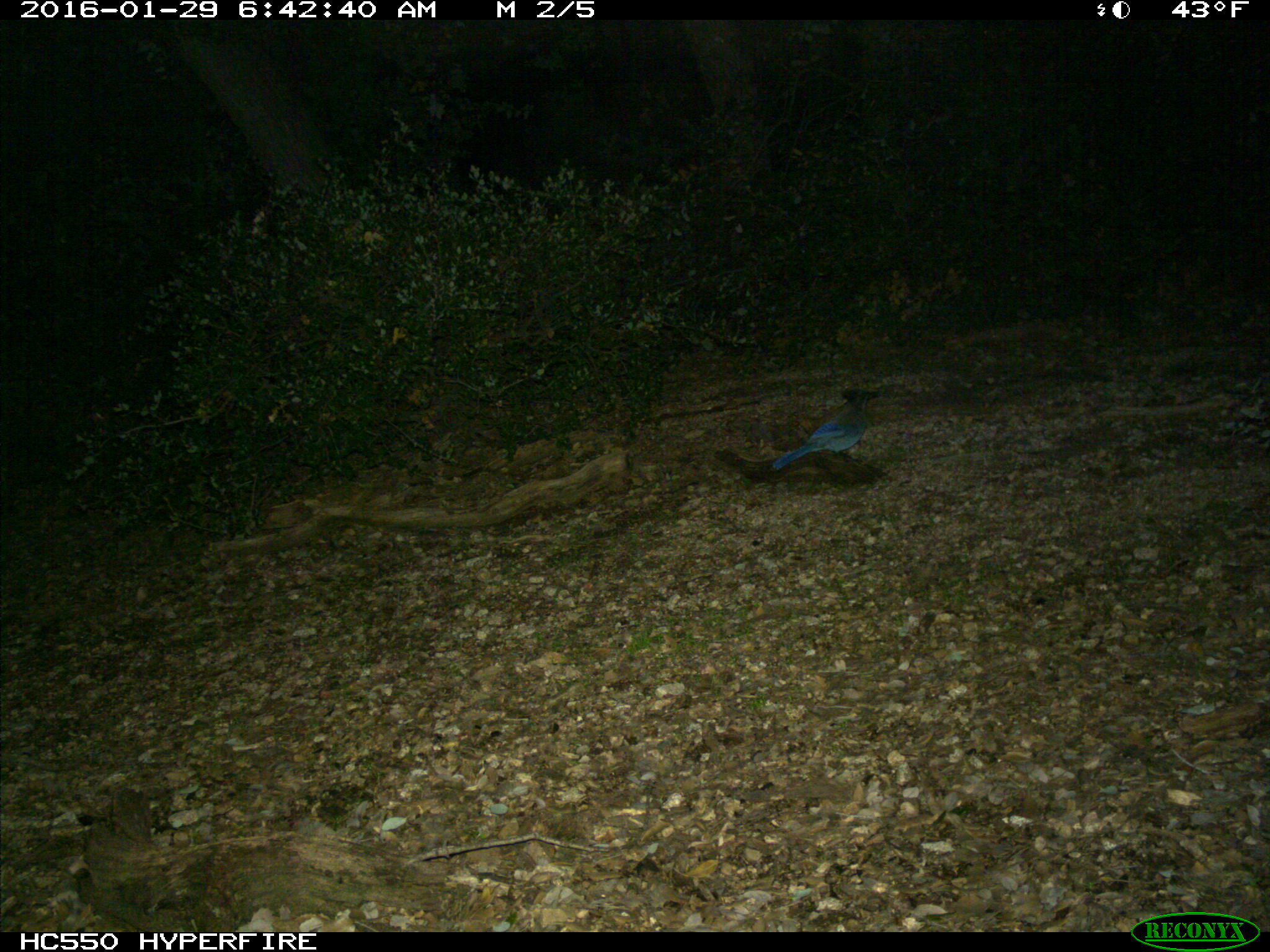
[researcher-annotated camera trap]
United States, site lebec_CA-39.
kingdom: Animalia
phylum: Chordata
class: Aves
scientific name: Aves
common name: birds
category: unidentified bird